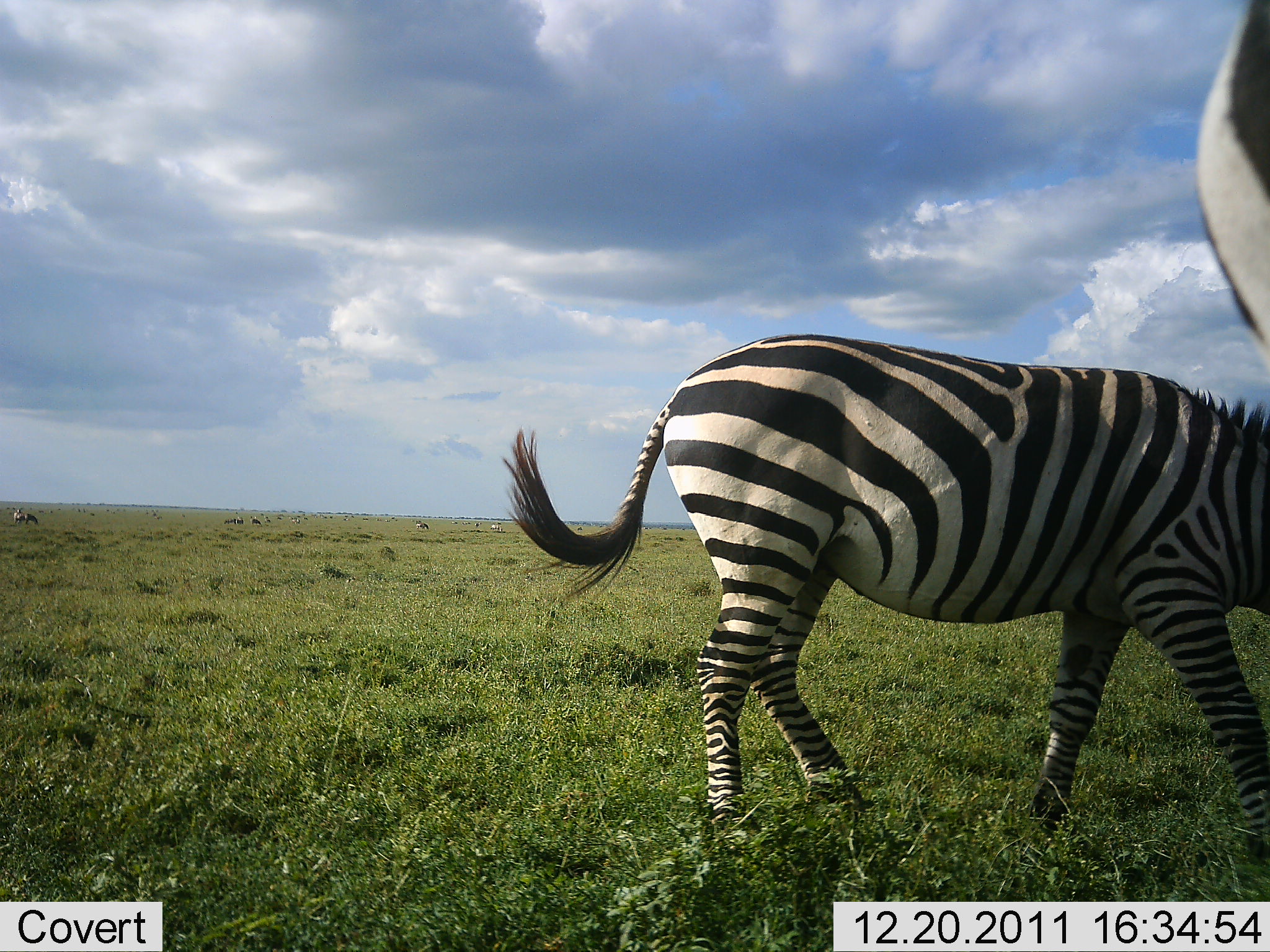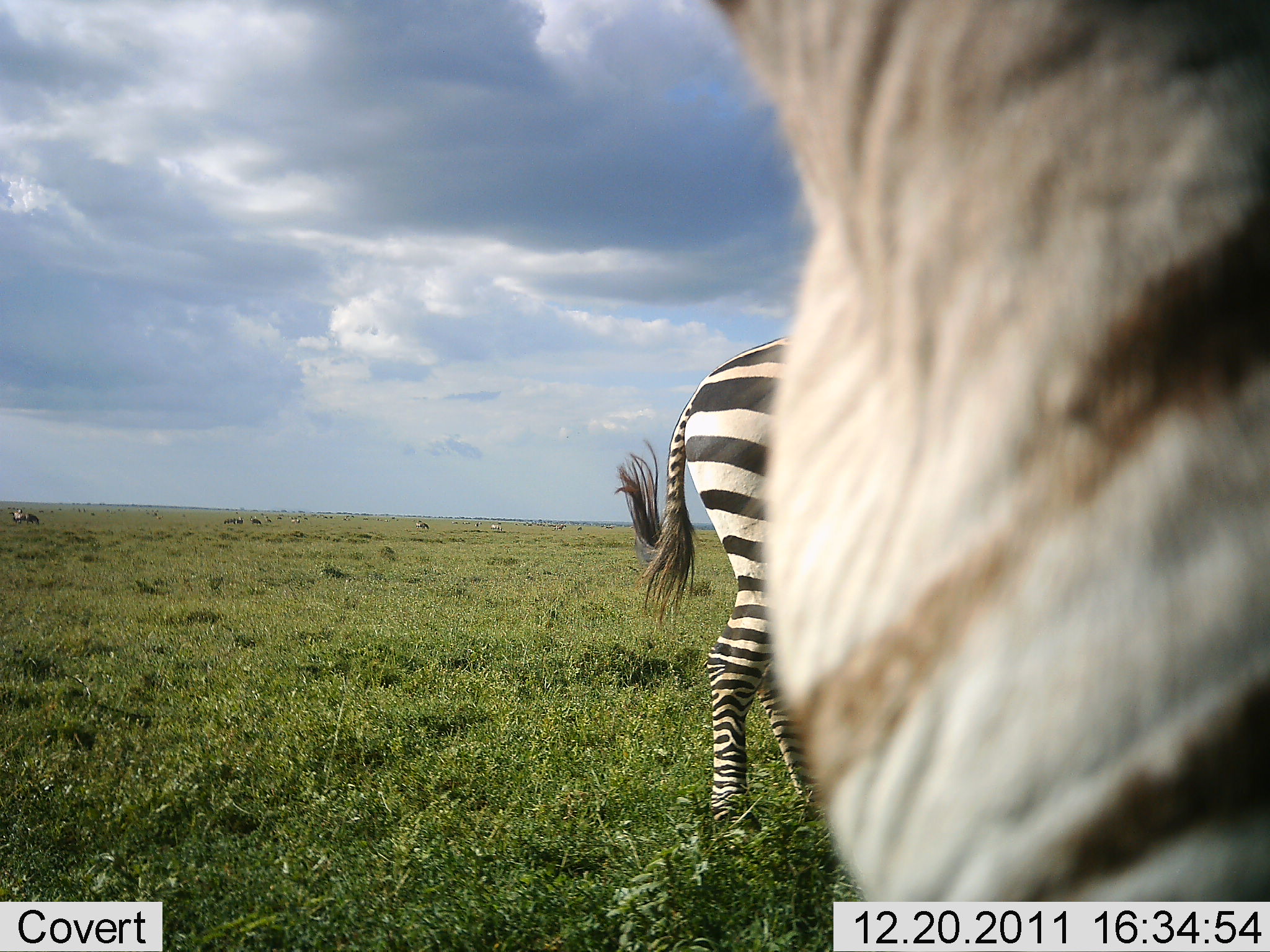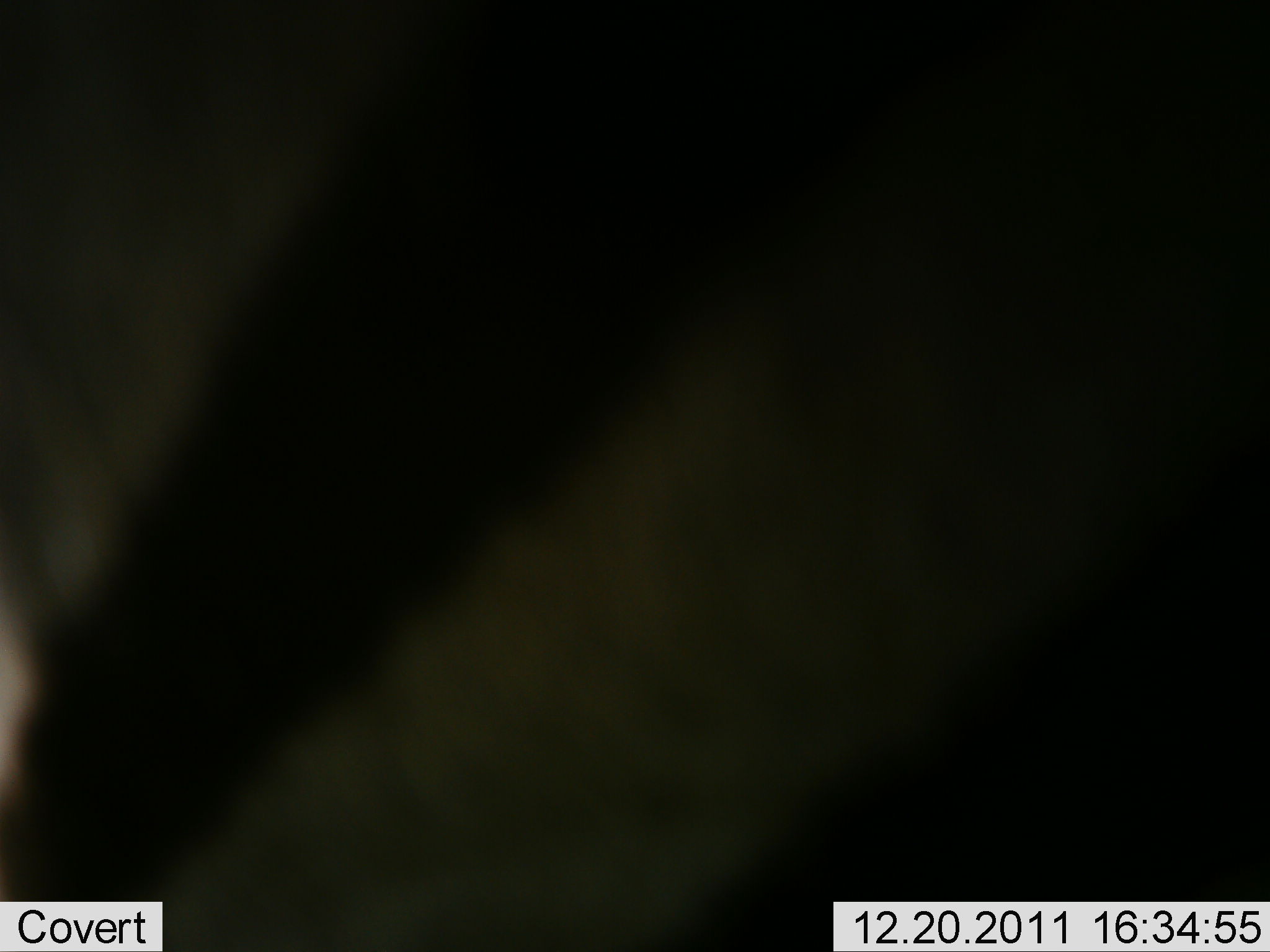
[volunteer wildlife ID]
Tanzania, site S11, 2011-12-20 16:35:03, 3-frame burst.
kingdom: Animalia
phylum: Chordata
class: Mammalia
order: Perissodactyla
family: Equidae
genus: Equus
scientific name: Equus quagga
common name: plains zebra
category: zebra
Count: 2.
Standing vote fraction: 50%.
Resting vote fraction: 0%.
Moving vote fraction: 64%.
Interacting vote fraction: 14%.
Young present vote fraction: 0%.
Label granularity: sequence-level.